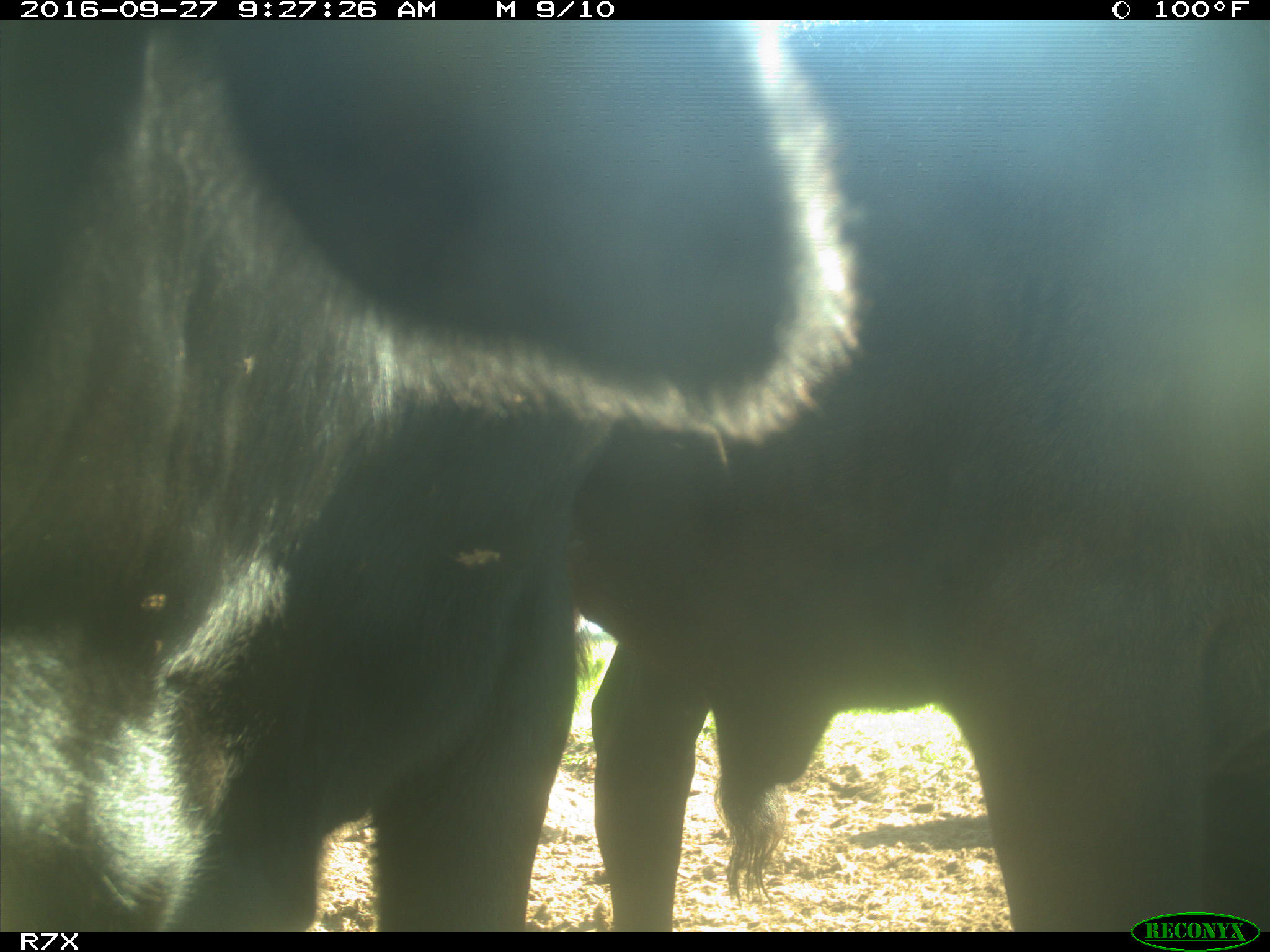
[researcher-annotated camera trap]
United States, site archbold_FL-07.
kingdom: Animalia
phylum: Chordata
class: Mammalia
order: Artiodactyla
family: Bovidae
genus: Bos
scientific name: Bos taurus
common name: domestic cow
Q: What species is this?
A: Bos taurus (domestic cow).